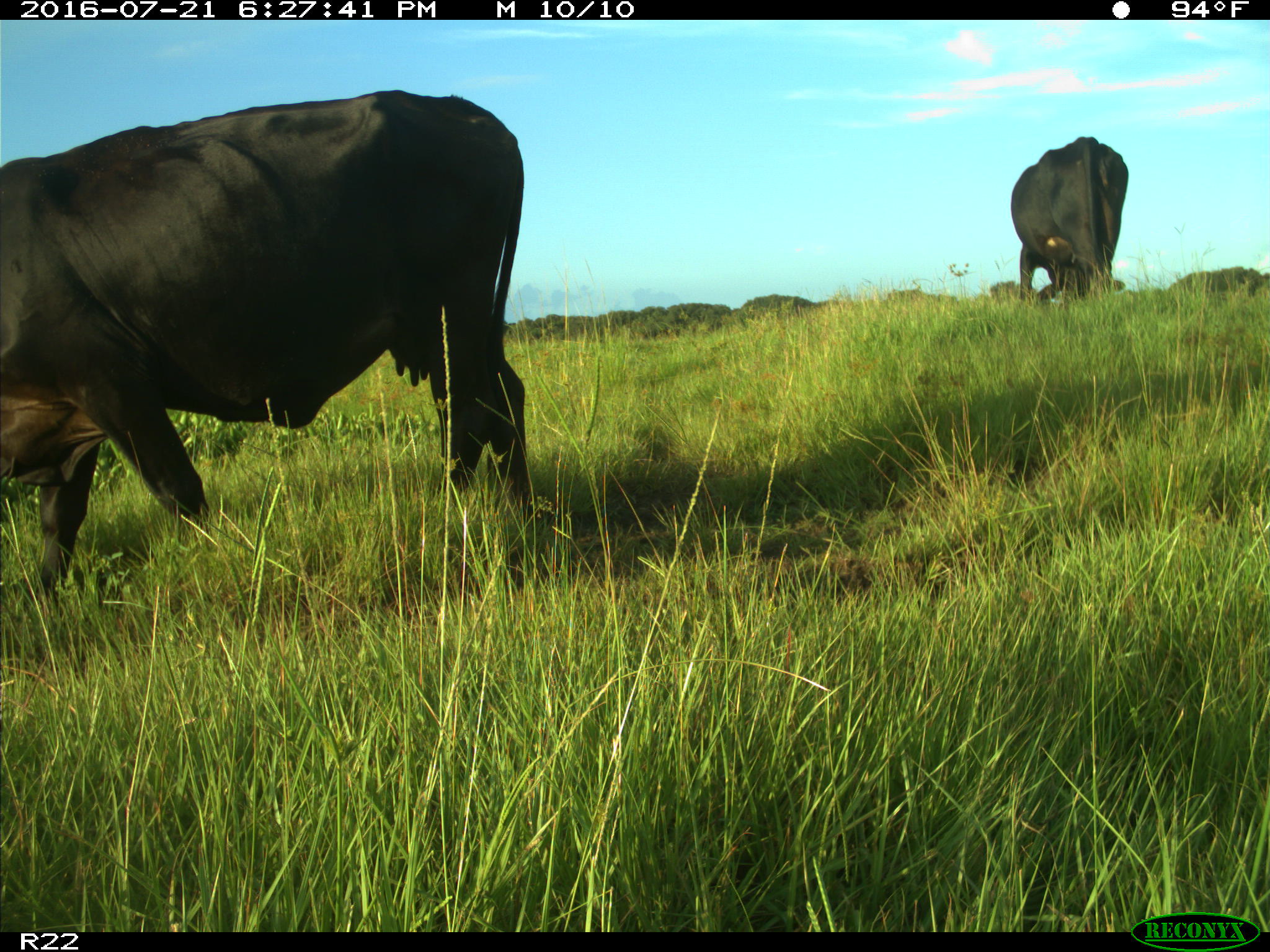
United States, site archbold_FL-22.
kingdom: Animalia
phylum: Chordata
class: Mammalia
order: Artiodactyla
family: Bovidae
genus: Bos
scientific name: Bos taurus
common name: domestic cow